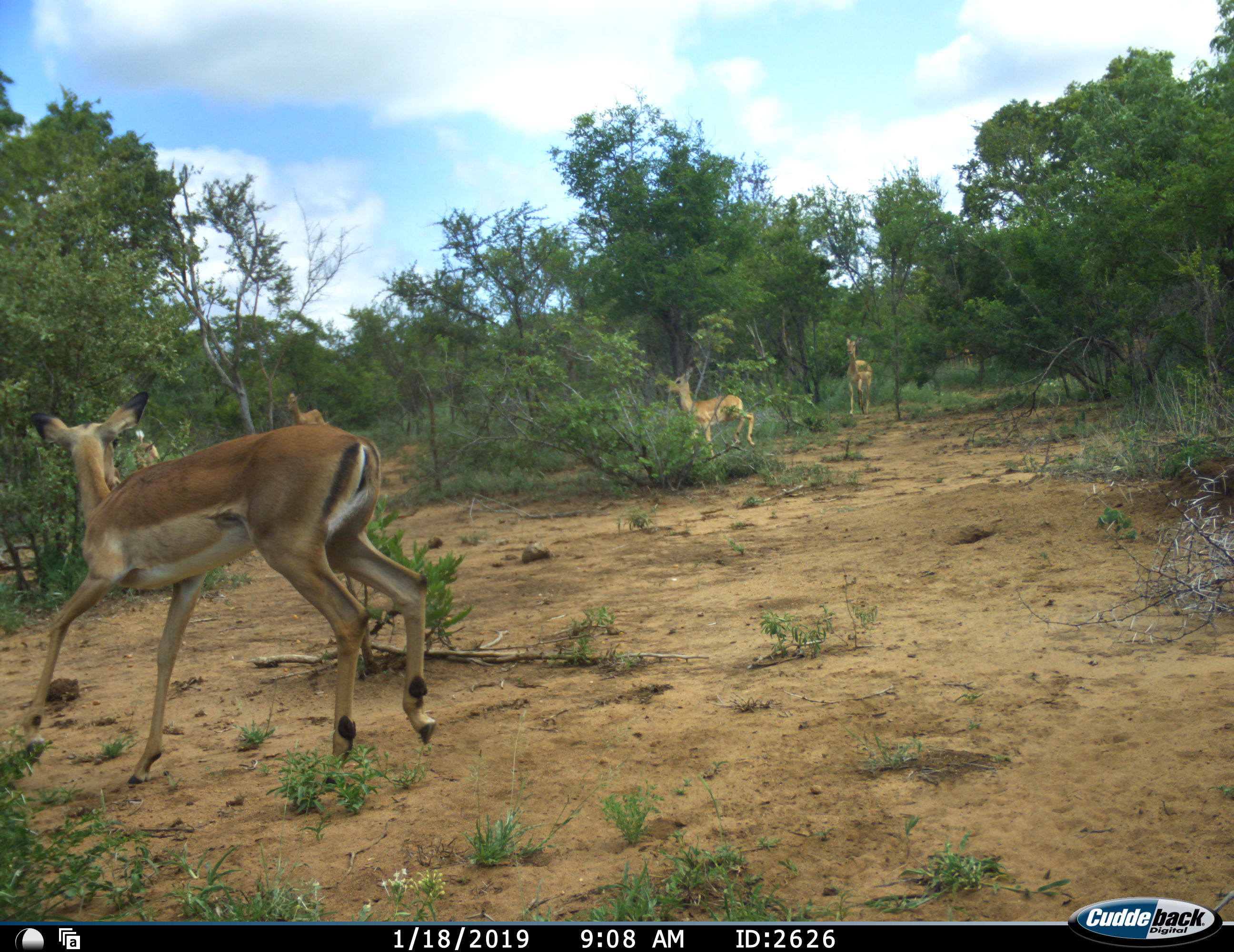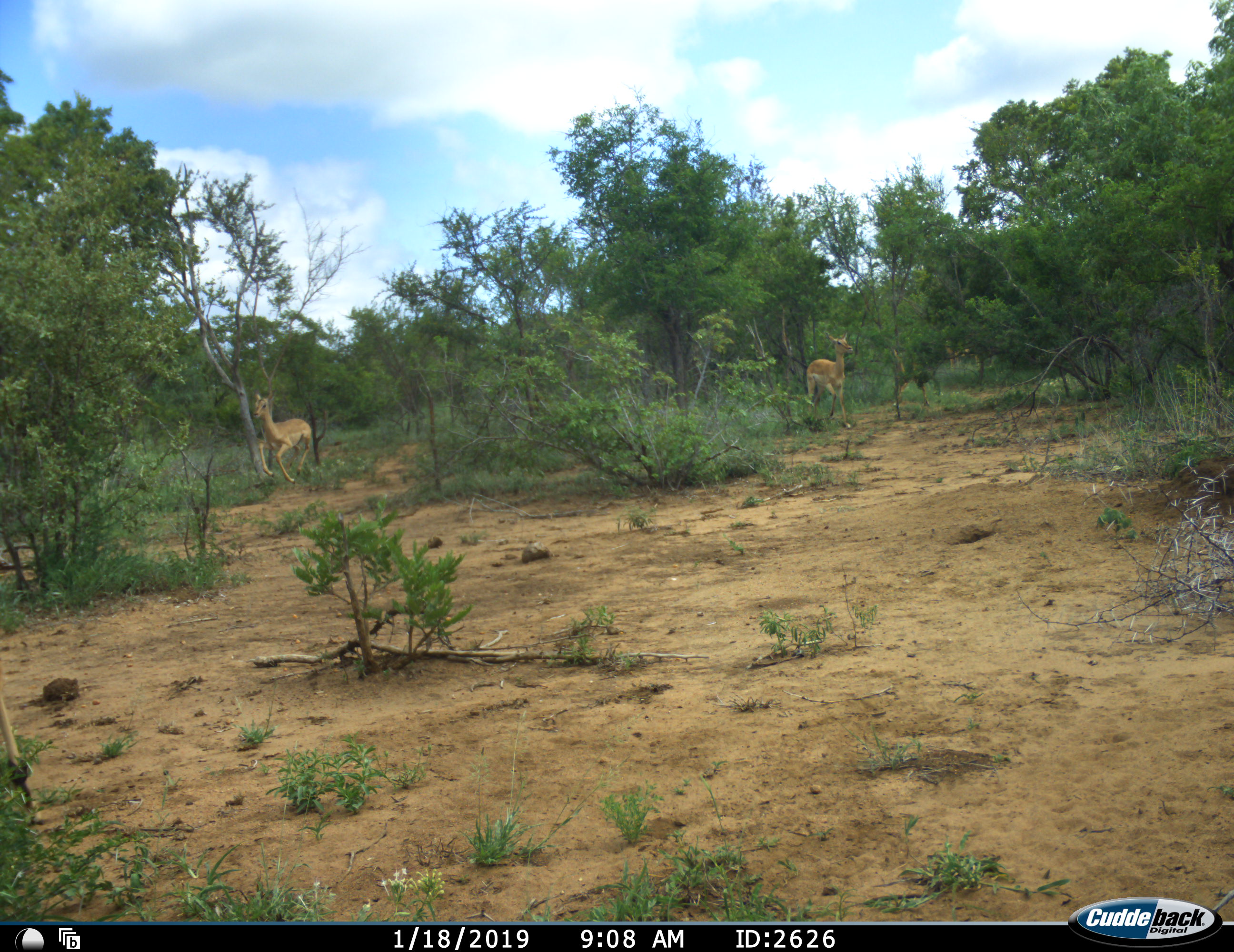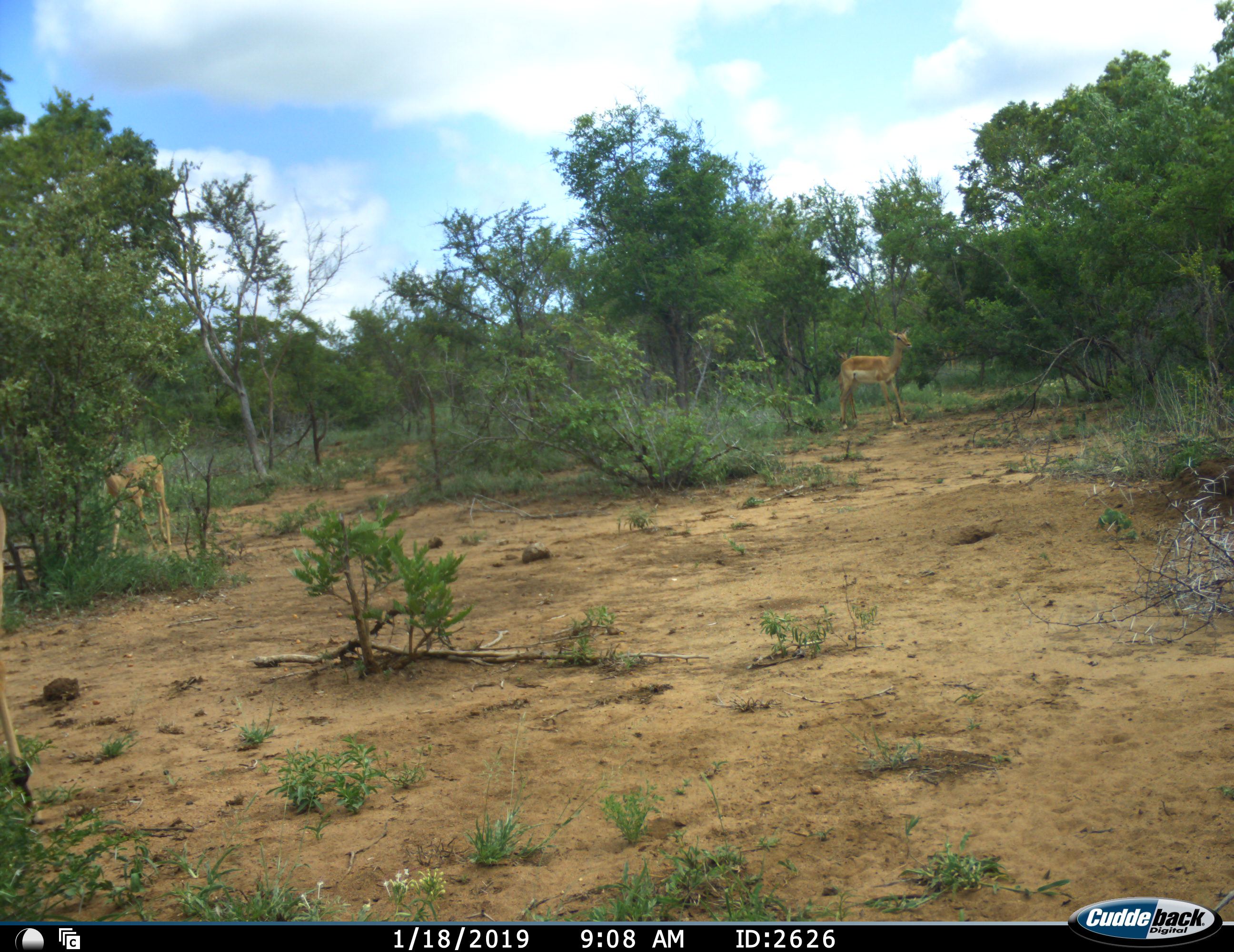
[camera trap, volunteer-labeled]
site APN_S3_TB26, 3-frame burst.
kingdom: Animalia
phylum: Chordata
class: Mammalia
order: Artiodactyla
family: Bovidae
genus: Aepyceros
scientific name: Aepyceros melampus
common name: impala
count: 5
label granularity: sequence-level